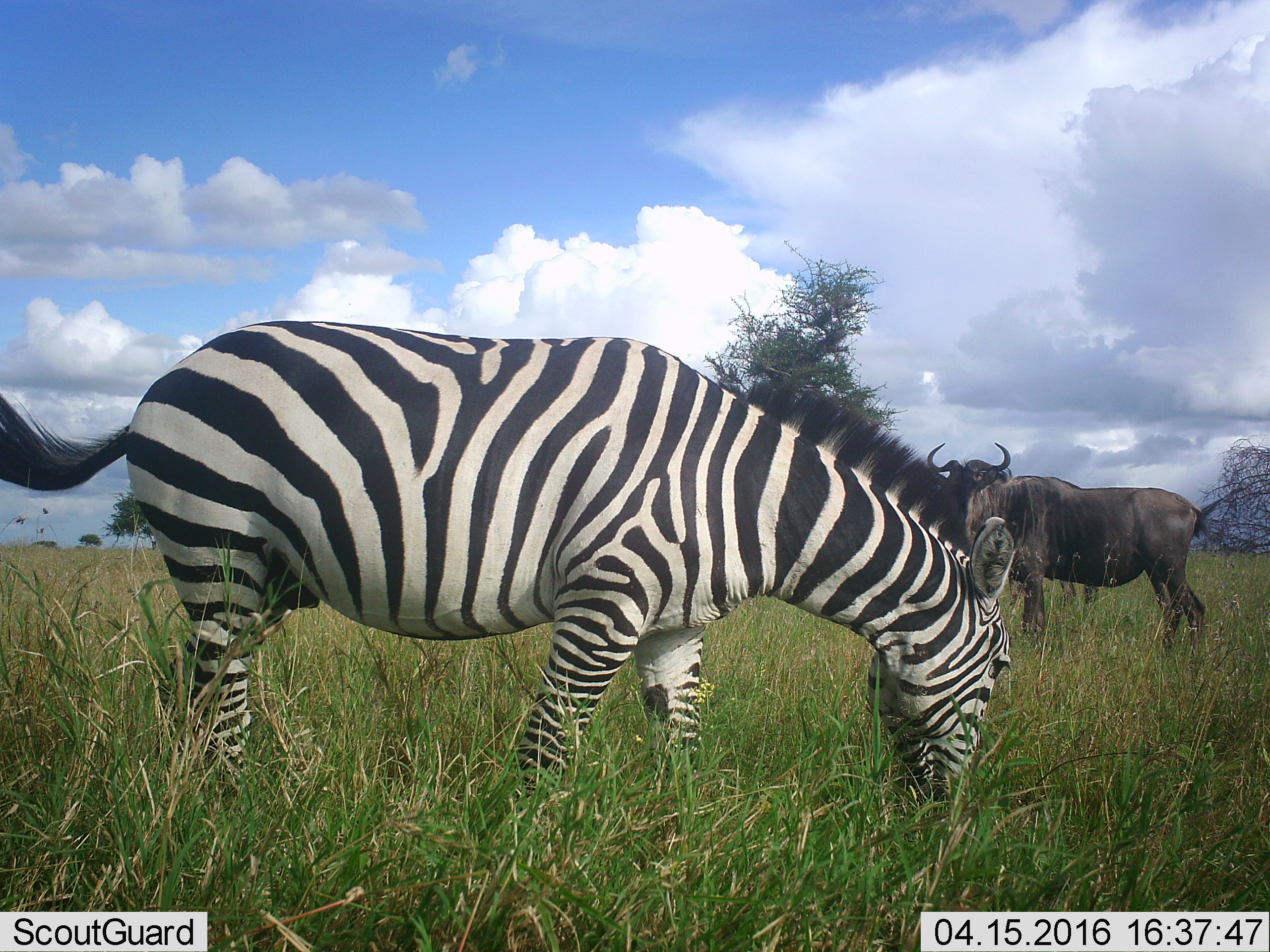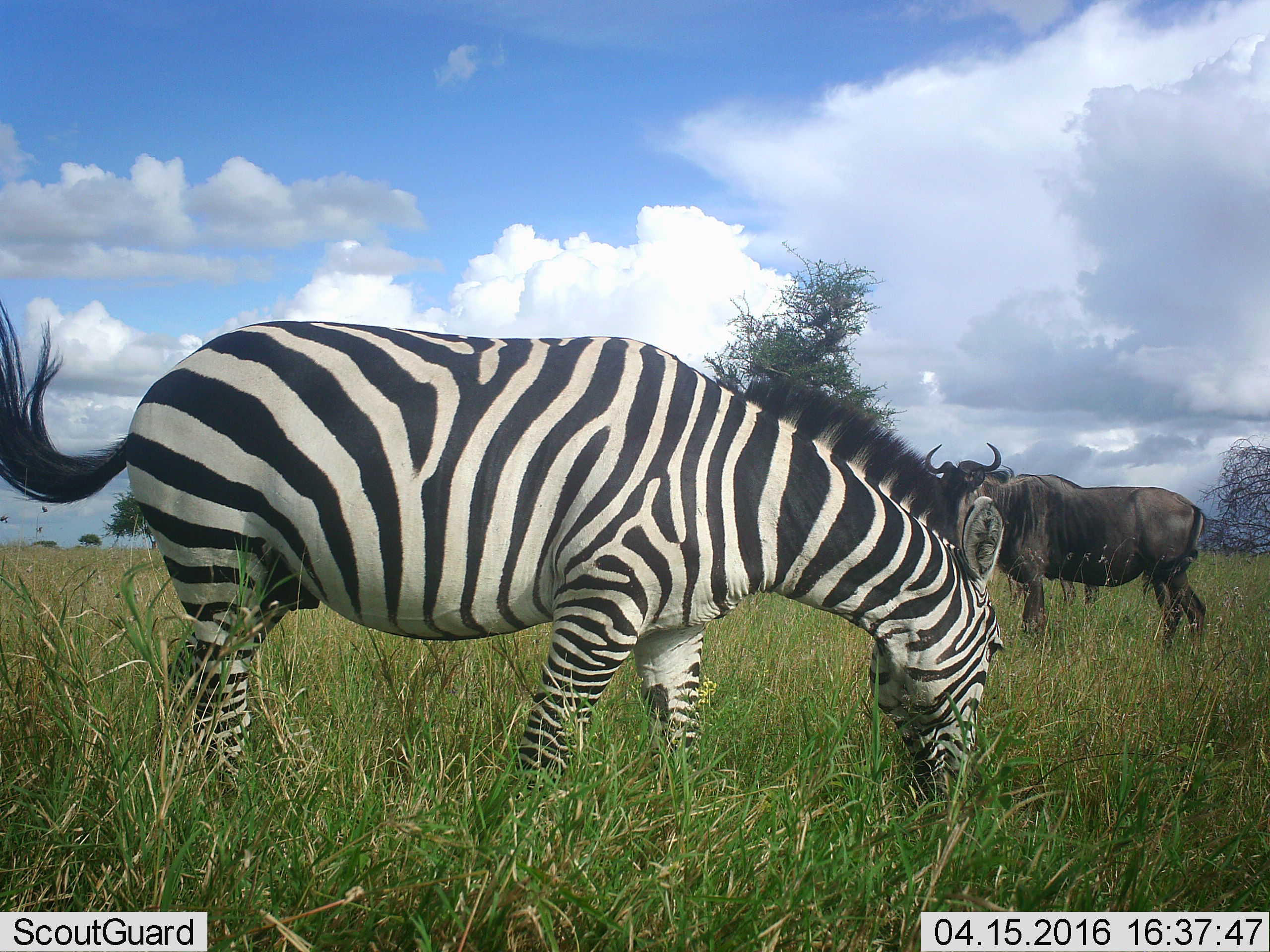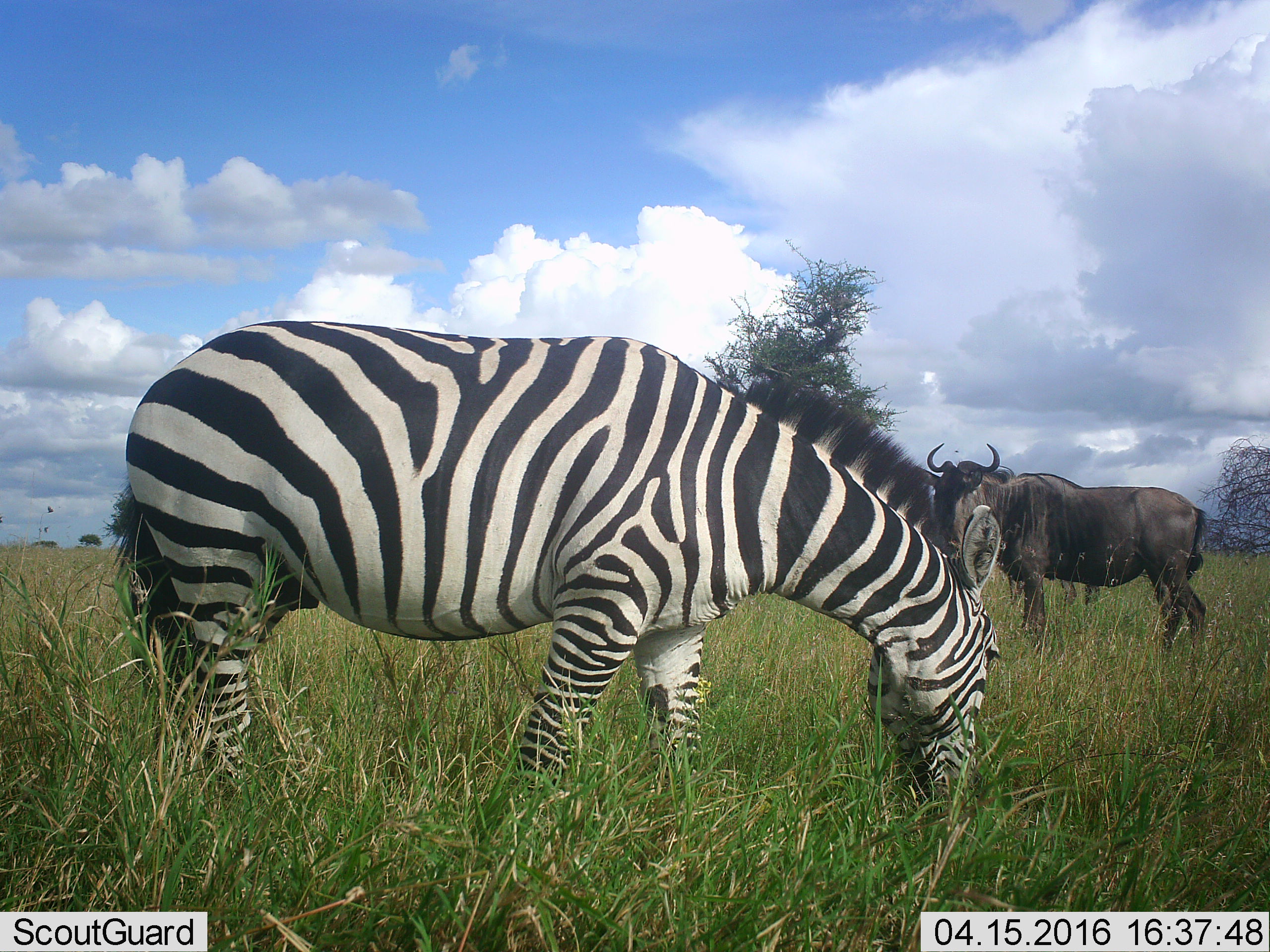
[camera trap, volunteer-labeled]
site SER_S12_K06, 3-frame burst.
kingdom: Animalia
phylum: Chordata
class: Mammalia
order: Artiodactyla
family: Bovidae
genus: Connochaetes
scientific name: Connochaetes taurinus taurinus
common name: blue wildebeest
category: wildebeestblue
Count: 1.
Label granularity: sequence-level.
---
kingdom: Animalia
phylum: Chordata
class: Mammalia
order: Perissodactyla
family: Equidae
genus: Equus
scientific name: Equus quagga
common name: plains zebra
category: zebraplains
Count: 1.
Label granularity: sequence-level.